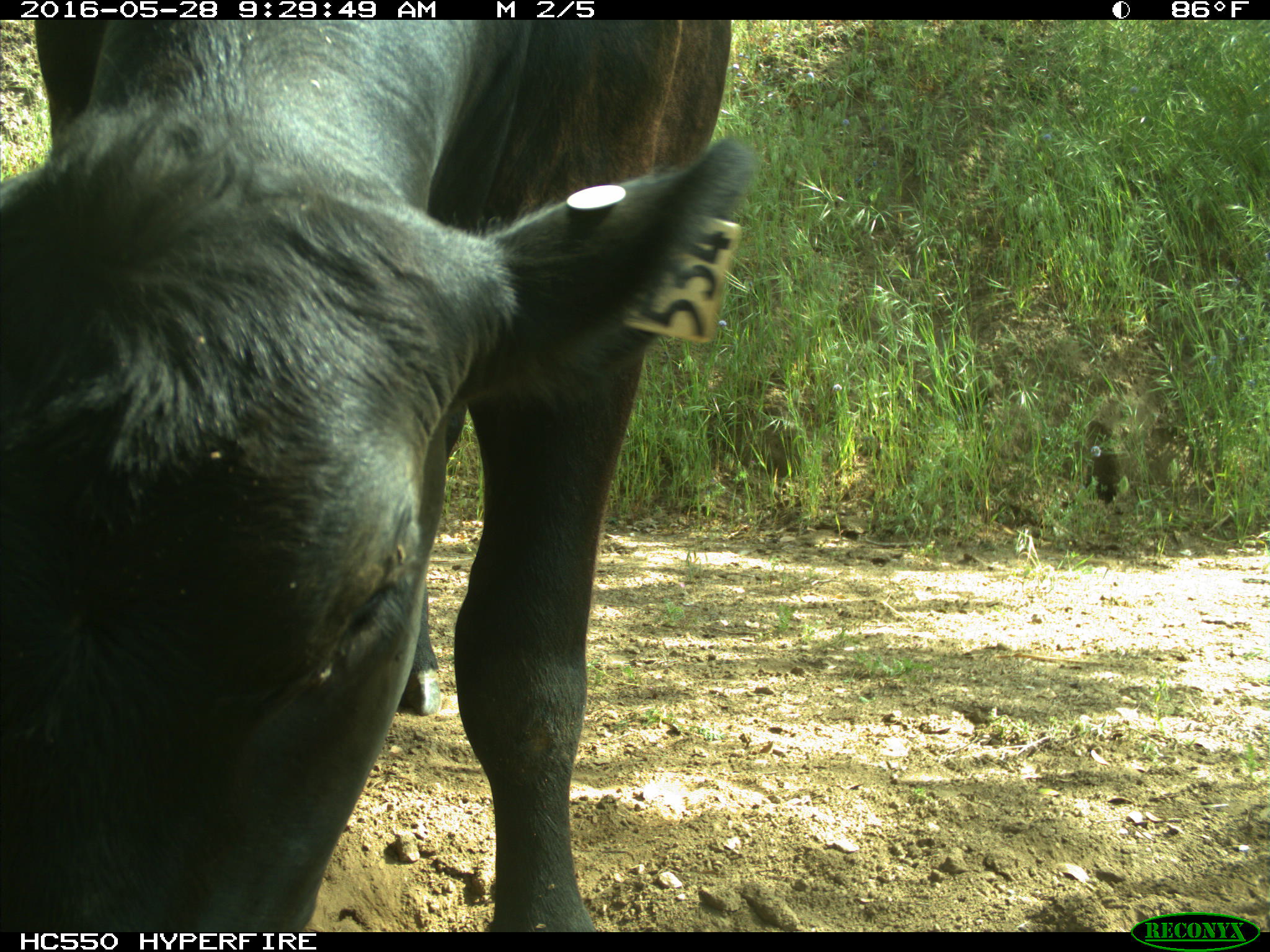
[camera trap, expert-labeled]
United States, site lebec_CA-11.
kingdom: Animalia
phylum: Chordata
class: Mammalia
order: Artiodactyla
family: Bovidae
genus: Bos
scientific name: Bos taurus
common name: domestic cow